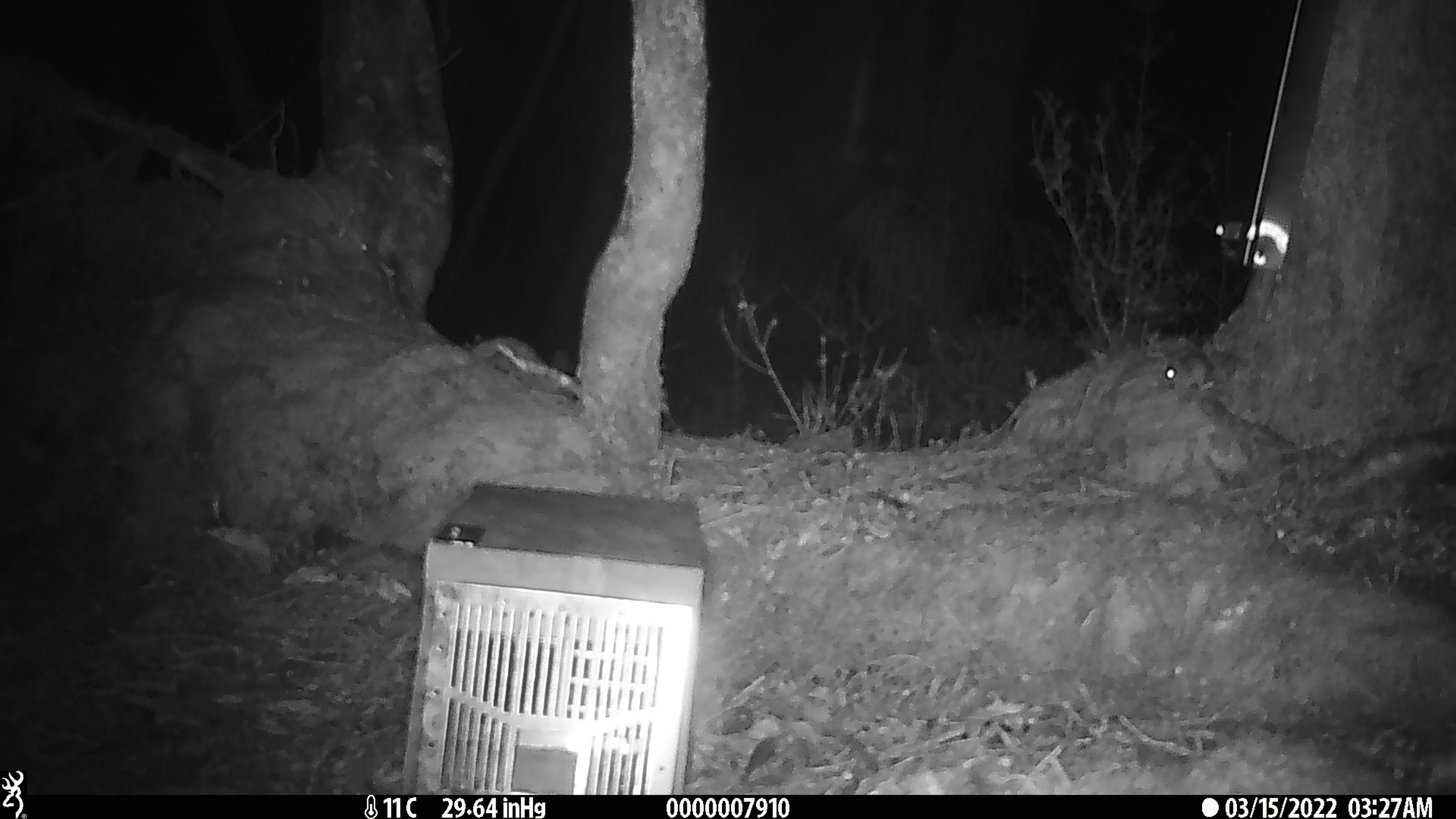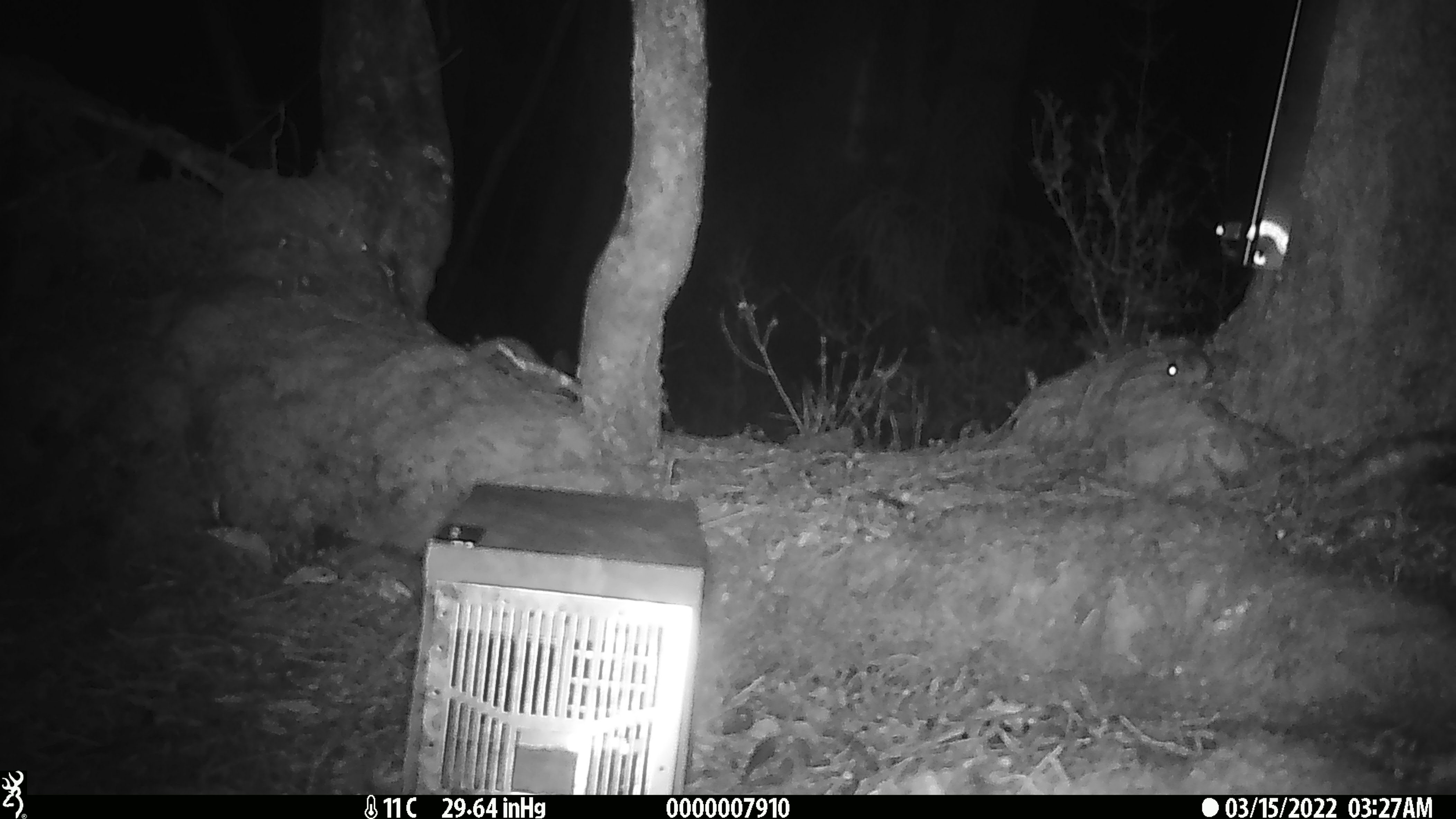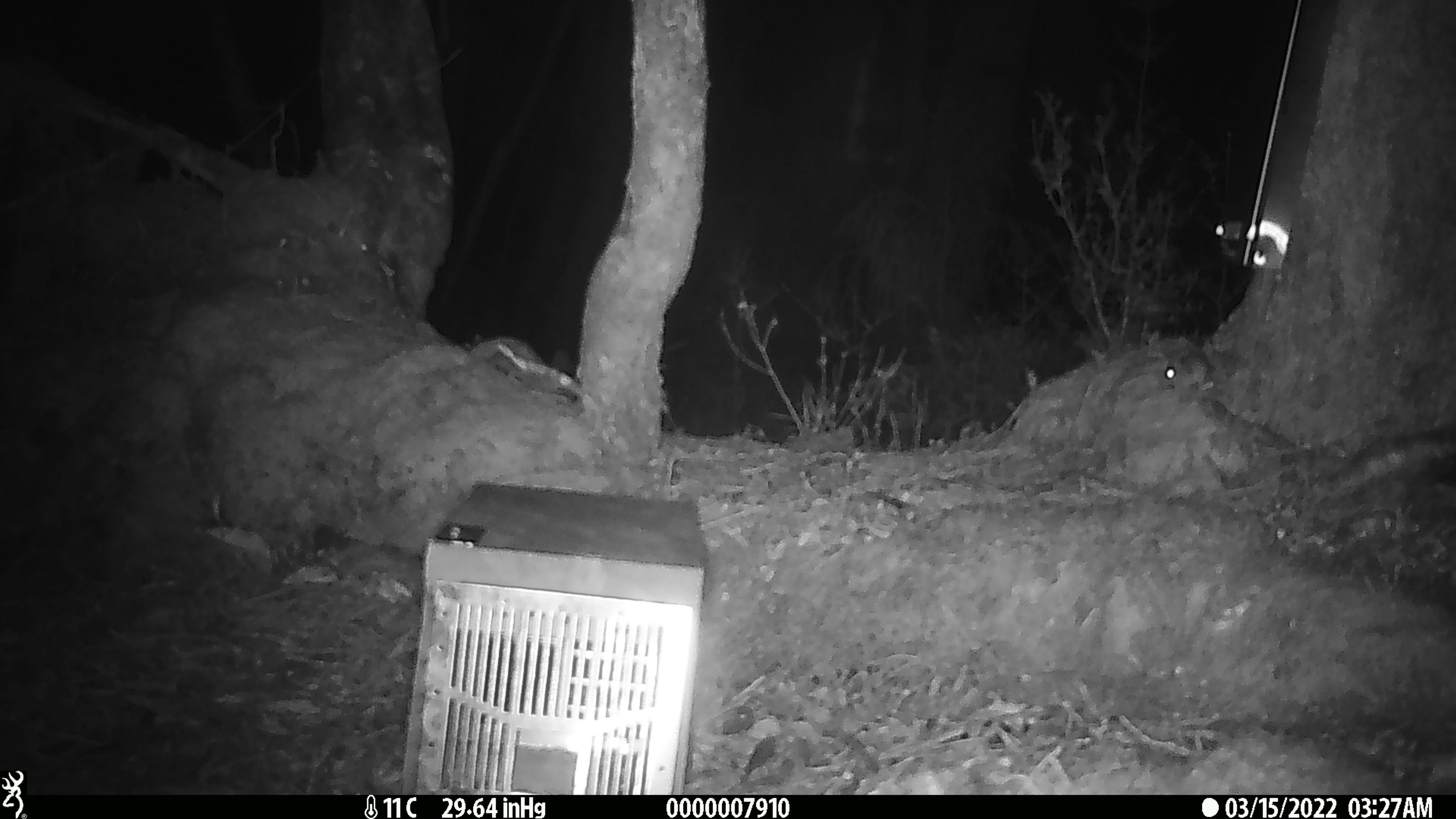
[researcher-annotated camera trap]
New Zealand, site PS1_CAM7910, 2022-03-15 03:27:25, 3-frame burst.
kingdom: Animalia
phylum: Chordata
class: Mammalia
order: Rodentia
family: Muridae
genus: Mus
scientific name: Mus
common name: mouse